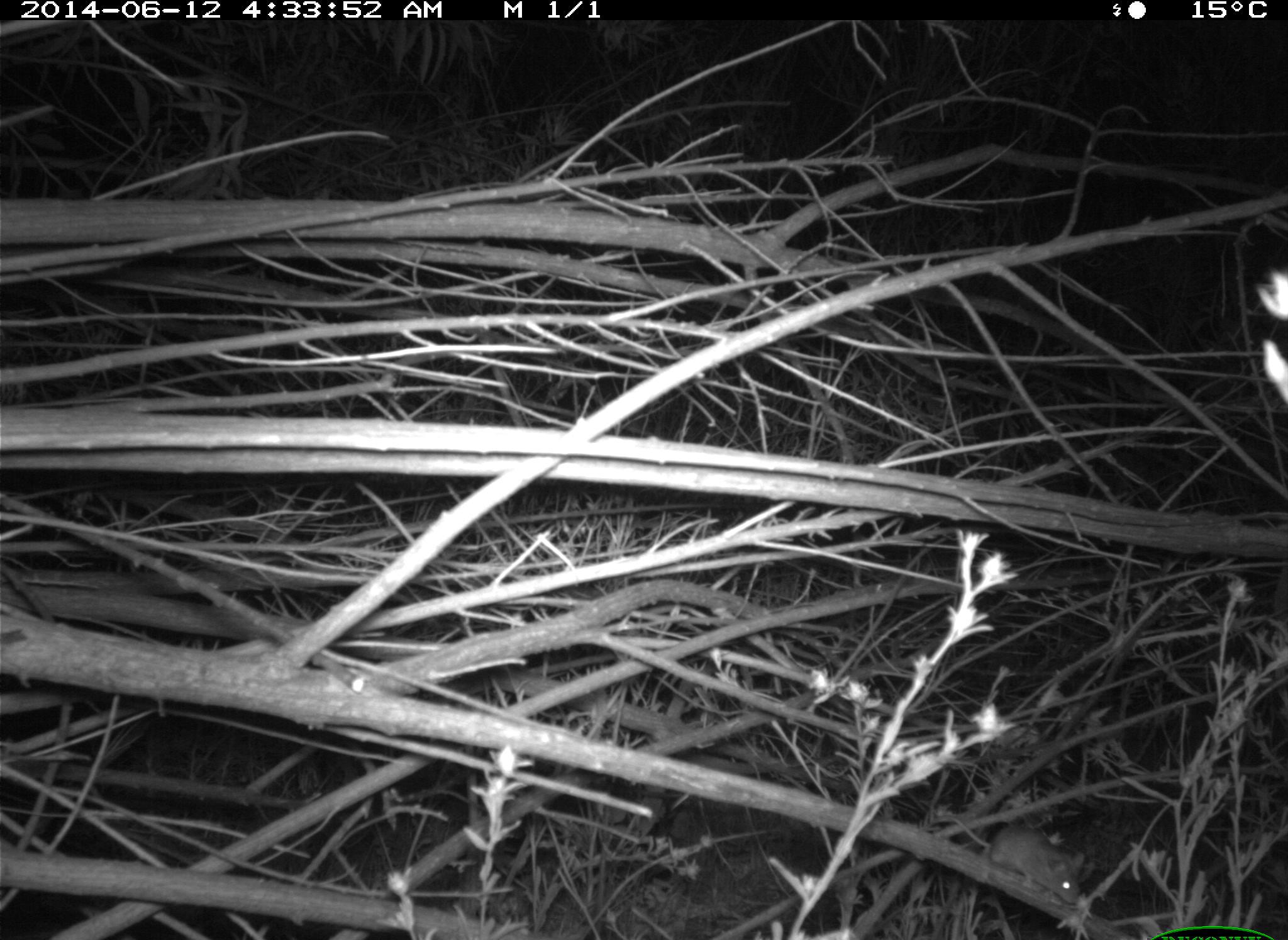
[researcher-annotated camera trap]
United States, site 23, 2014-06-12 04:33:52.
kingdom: Animalia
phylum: Chordata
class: Mammalia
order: Rodentia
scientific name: Rodentia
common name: rodent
Rodent (Rodentia).